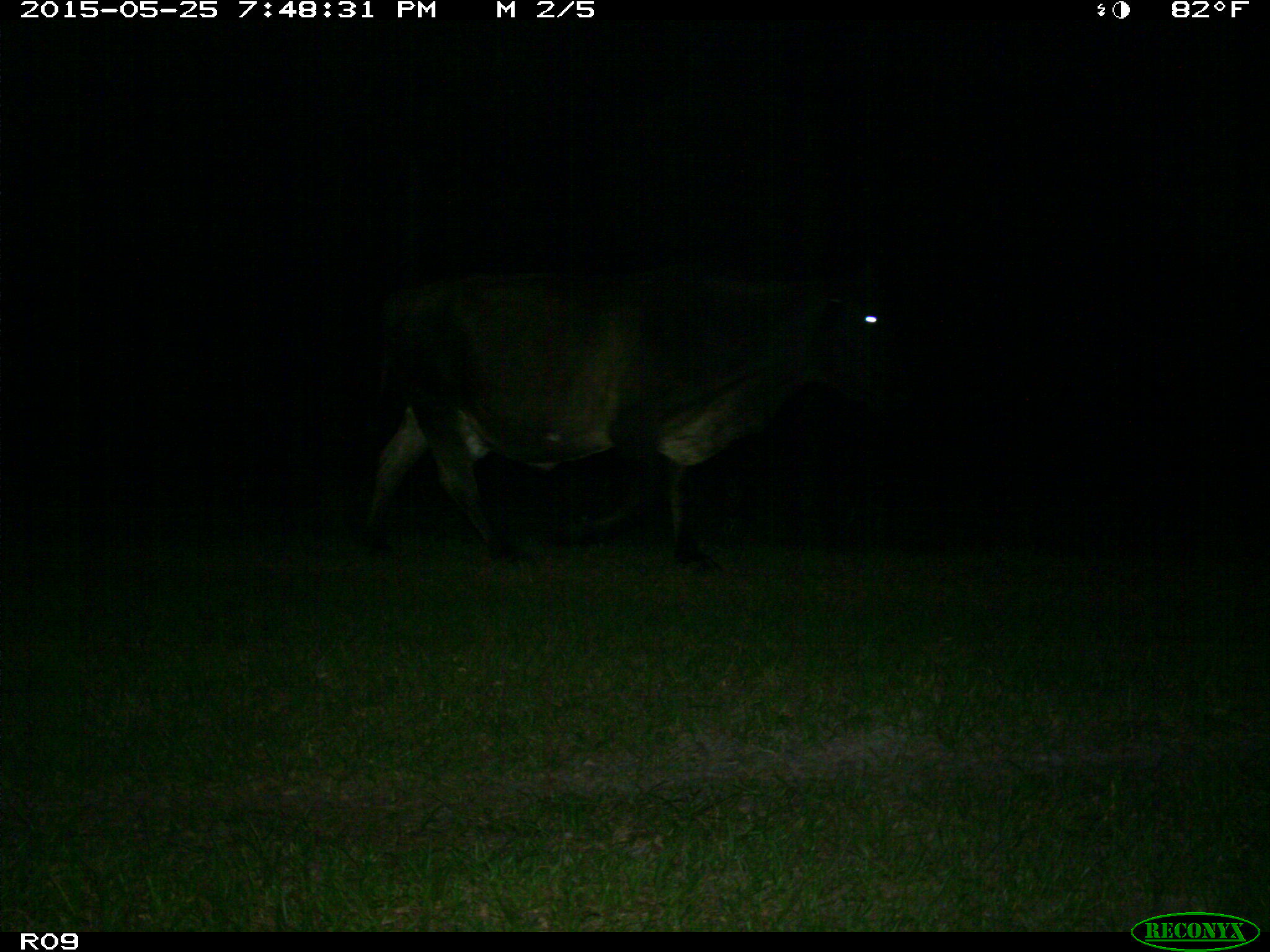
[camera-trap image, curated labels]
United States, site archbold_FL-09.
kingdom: Animalia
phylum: Chordata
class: Mammalia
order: Artiodactyla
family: Bovidae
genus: Bos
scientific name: Bos taurus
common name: domestic cow